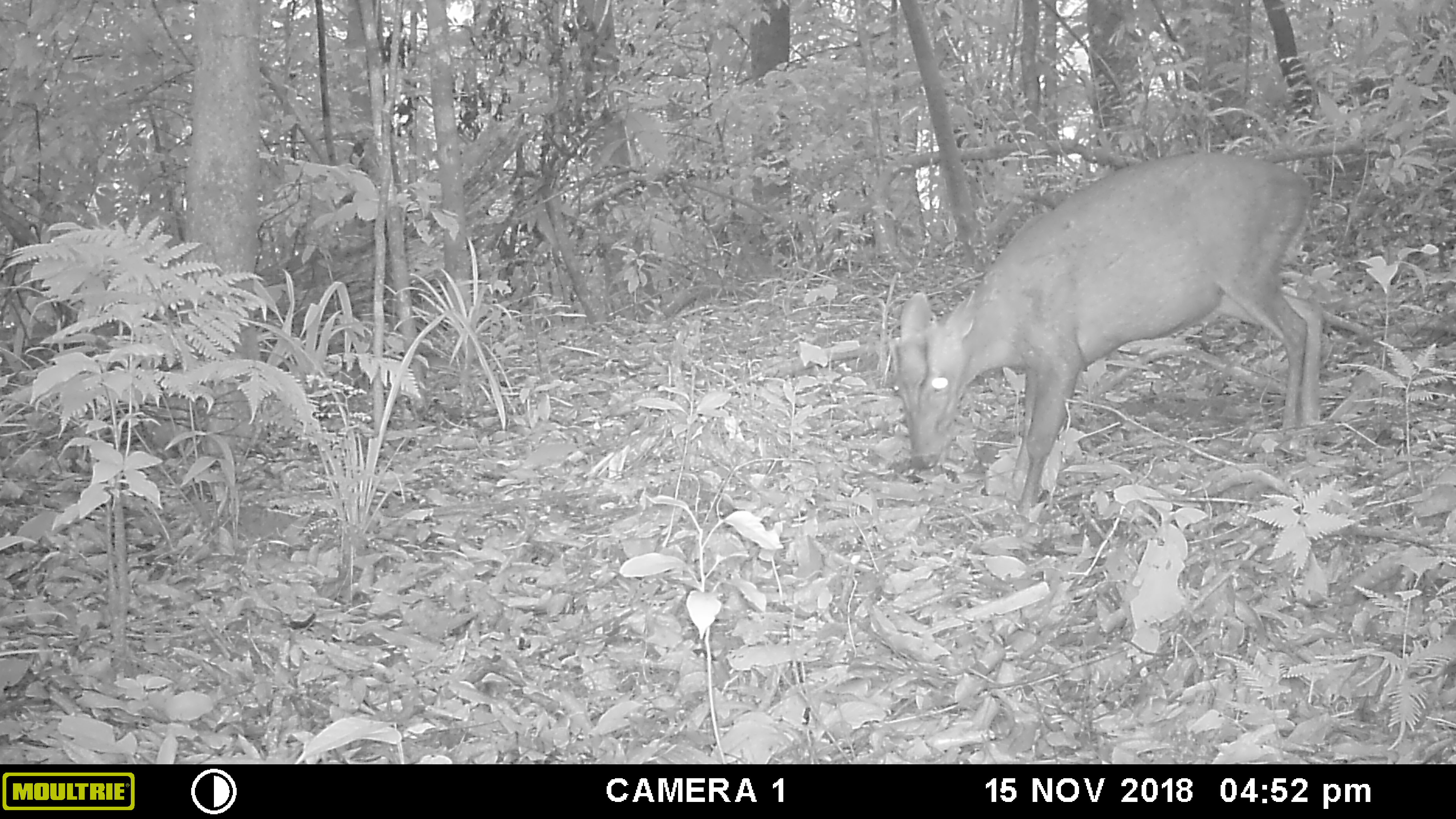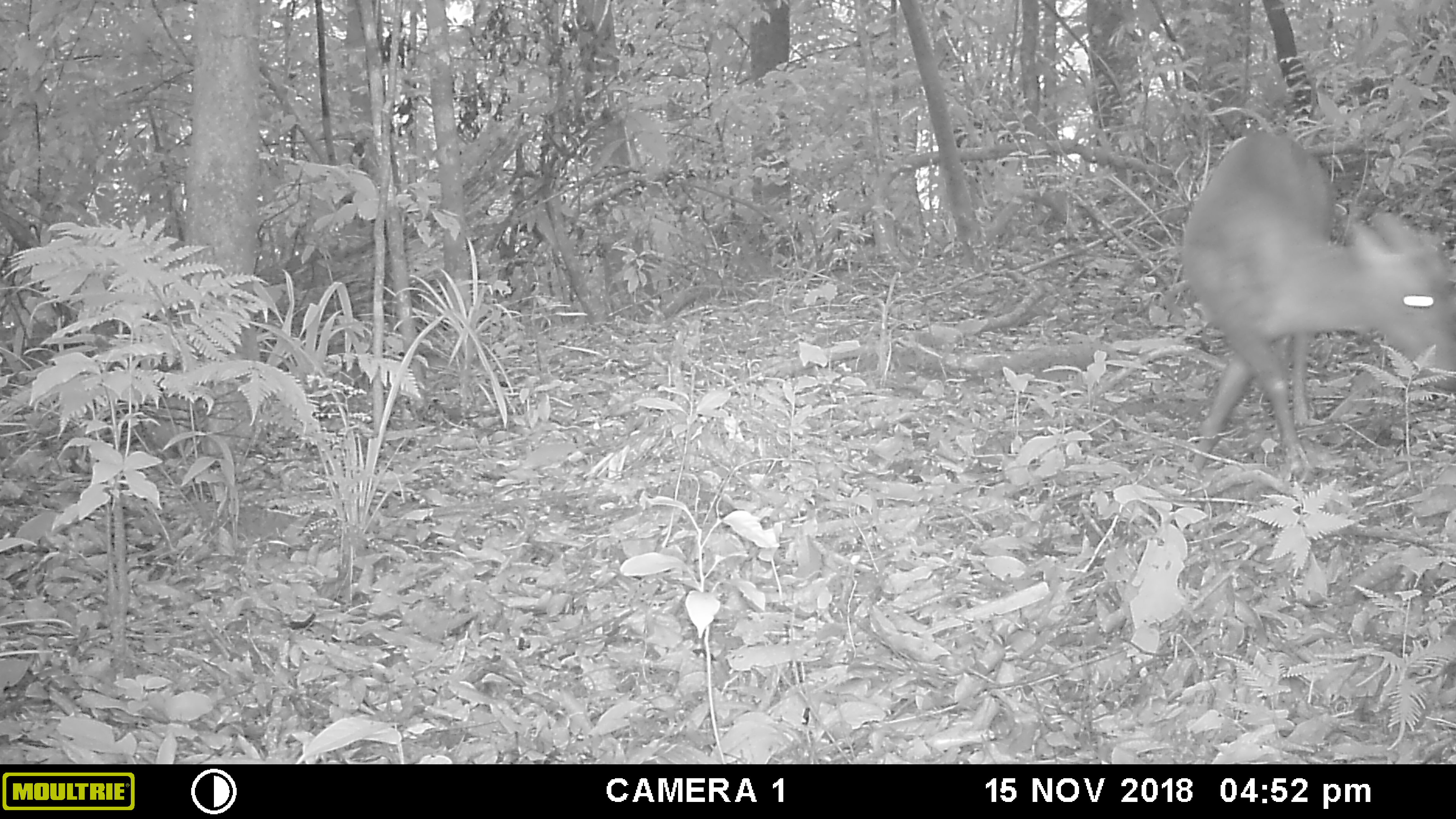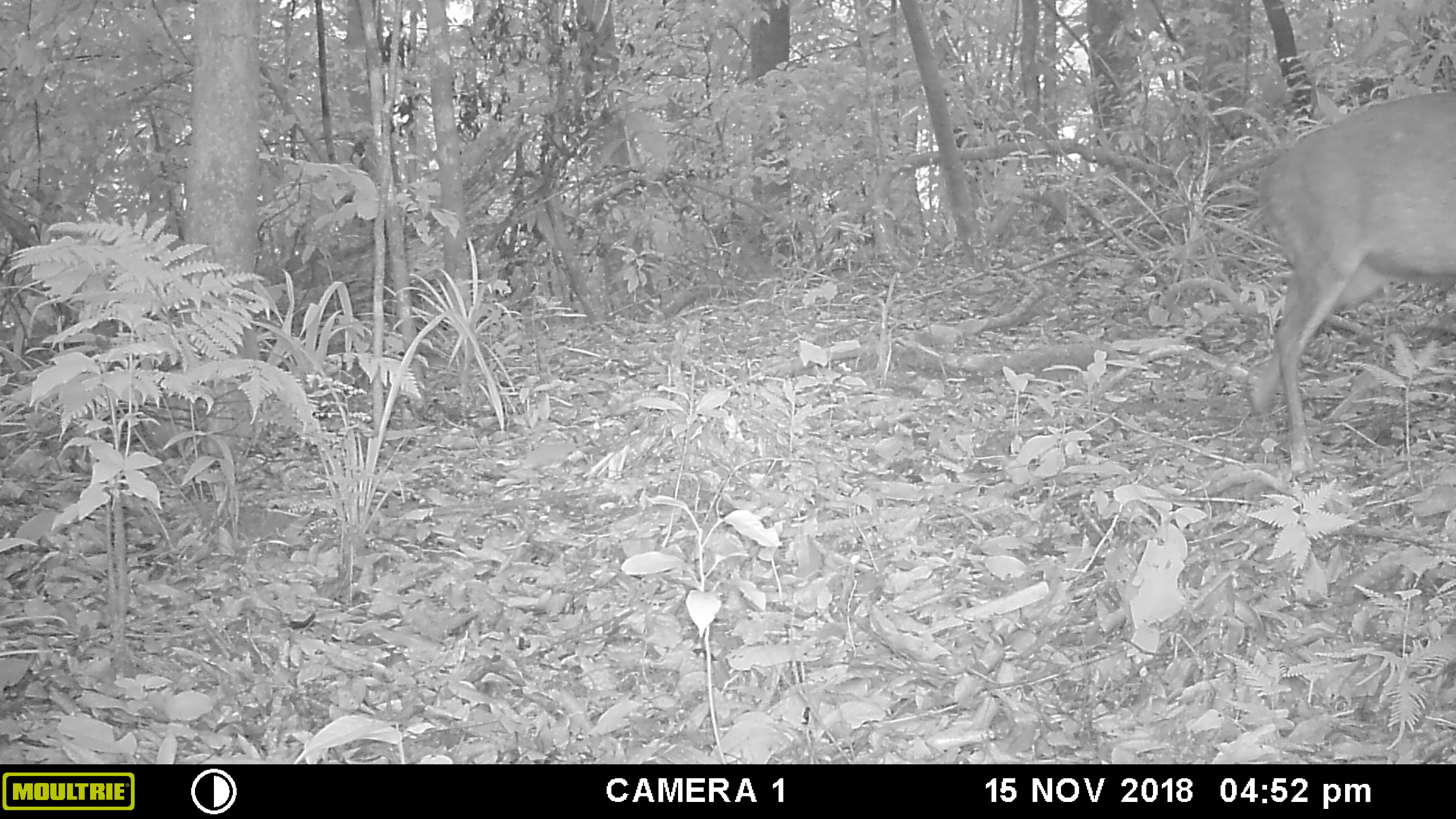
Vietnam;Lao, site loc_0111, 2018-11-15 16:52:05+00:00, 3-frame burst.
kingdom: Animalia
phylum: Chordata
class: Mammalia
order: Artiodactyla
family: Cervidae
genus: Muntiacus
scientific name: Muntiacus rooseveltorum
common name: roosevelt's muntjac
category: roosevelts muntjac group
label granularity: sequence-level